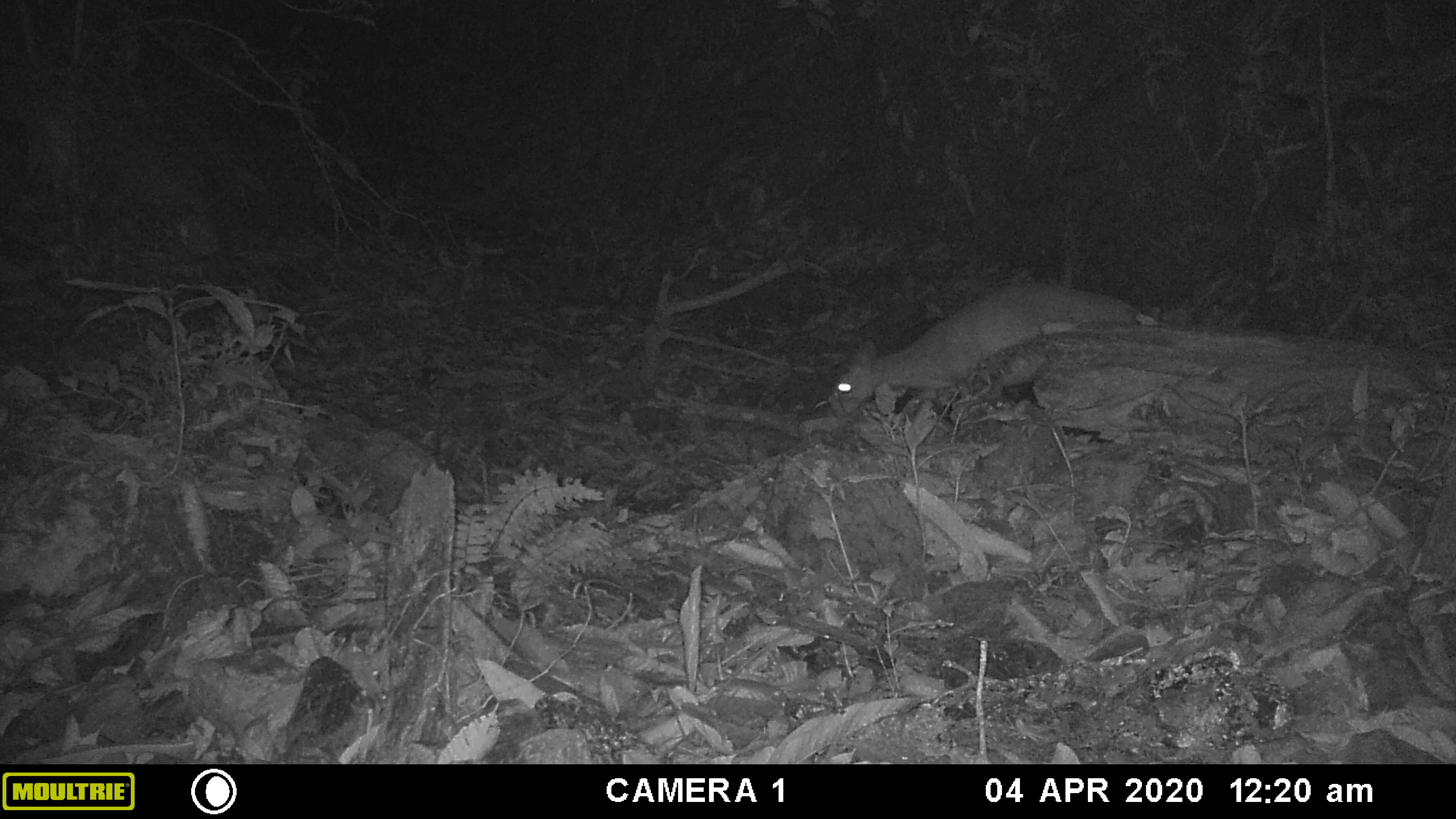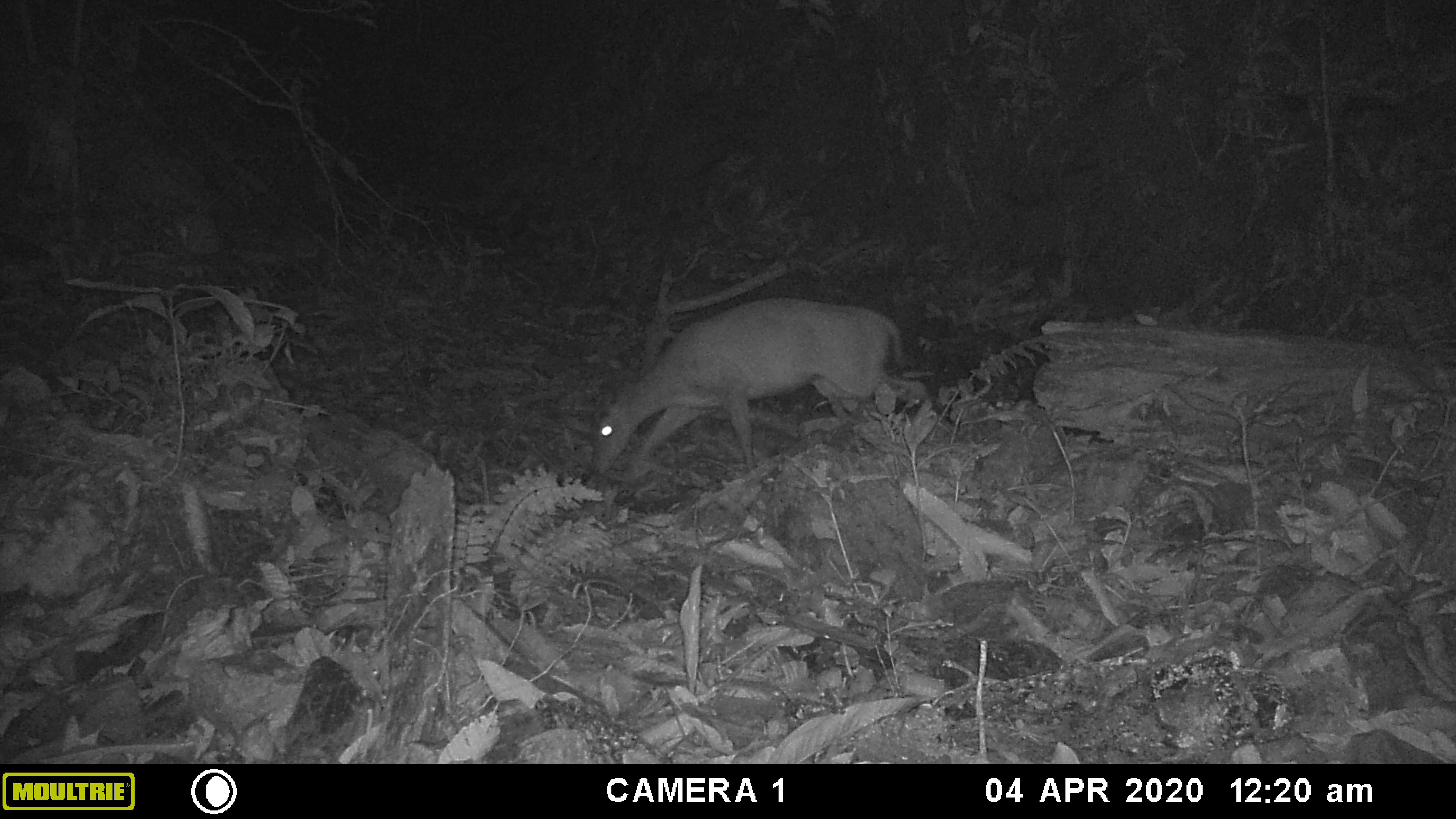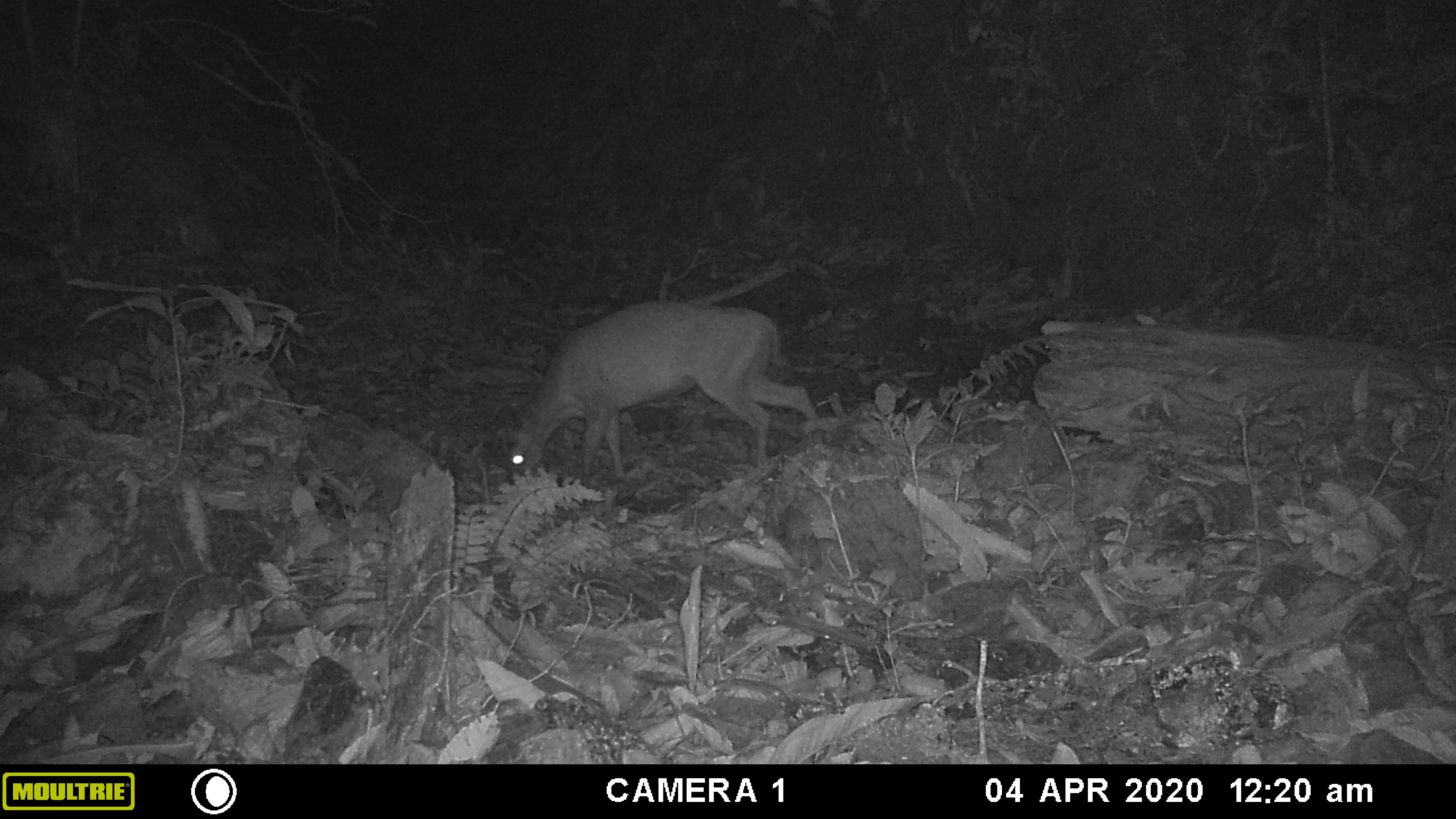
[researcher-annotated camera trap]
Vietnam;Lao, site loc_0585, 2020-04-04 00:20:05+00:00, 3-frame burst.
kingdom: Animalia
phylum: Chordata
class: Mammalia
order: Artiodactyla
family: Cervidae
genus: Muntiacus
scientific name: Muntiacus muntjak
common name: red muntjac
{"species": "red muntjac (Muntiacus muntjak)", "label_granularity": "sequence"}